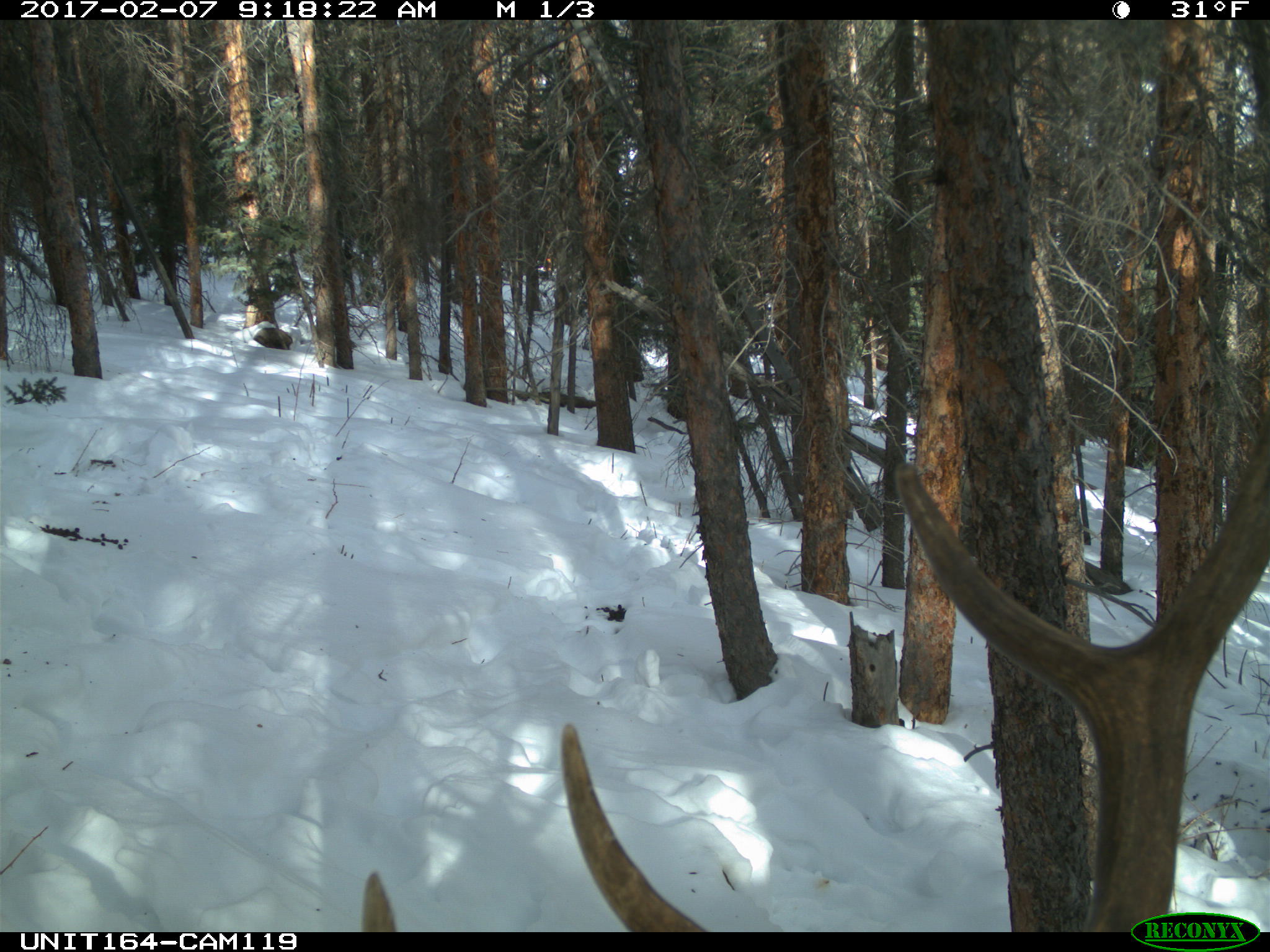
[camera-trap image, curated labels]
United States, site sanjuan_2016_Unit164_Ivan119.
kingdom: Animalia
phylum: Chordata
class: Mammalia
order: Artiodactyla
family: Cervidae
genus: Cervus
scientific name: Cervus elaphus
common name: red deer